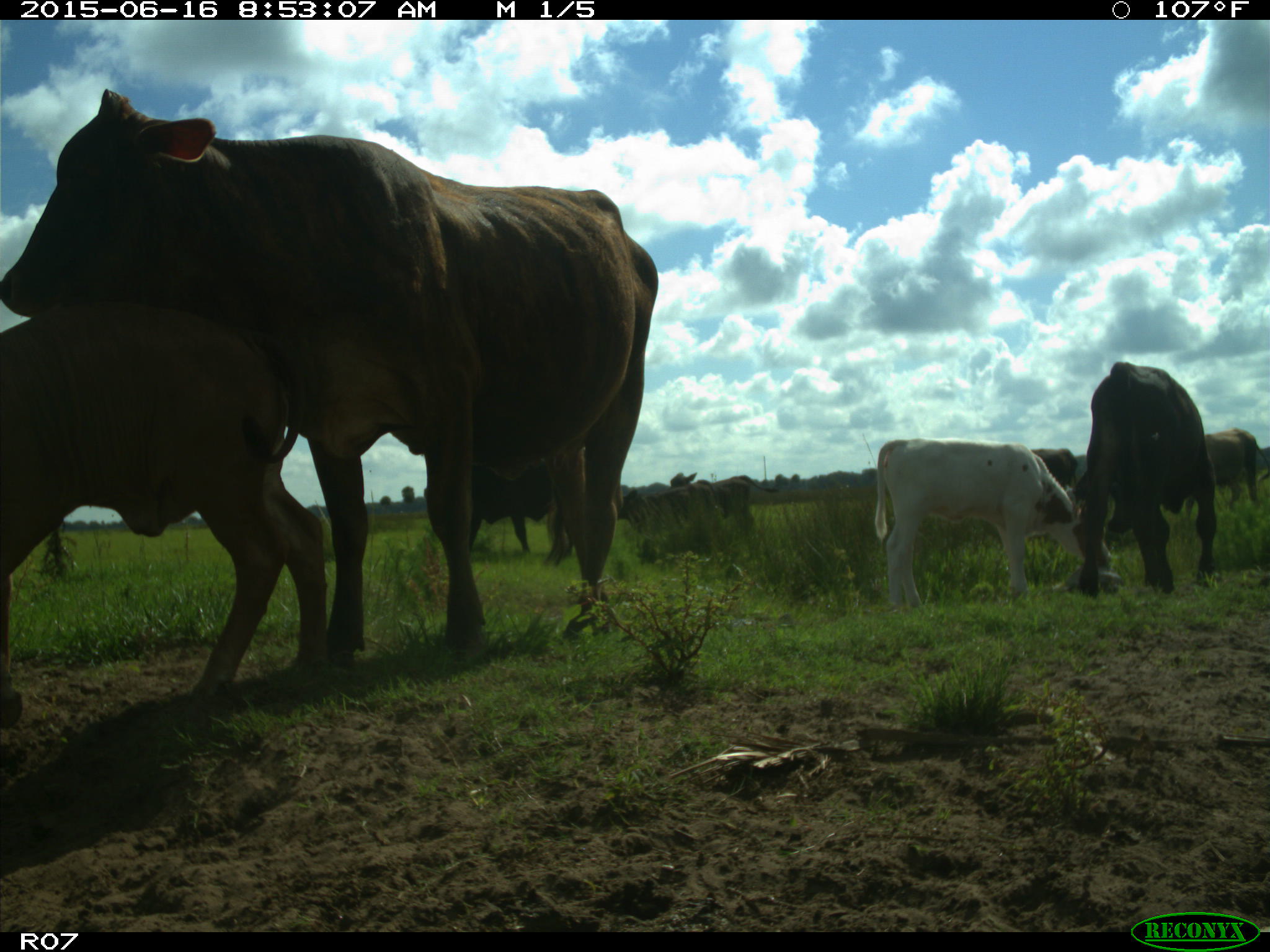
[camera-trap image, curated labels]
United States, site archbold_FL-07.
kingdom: Animalia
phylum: Chordata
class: Mammalia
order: Artiodactyla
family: Bovidae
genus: Bos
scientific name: Bos taurus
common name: domestic cow